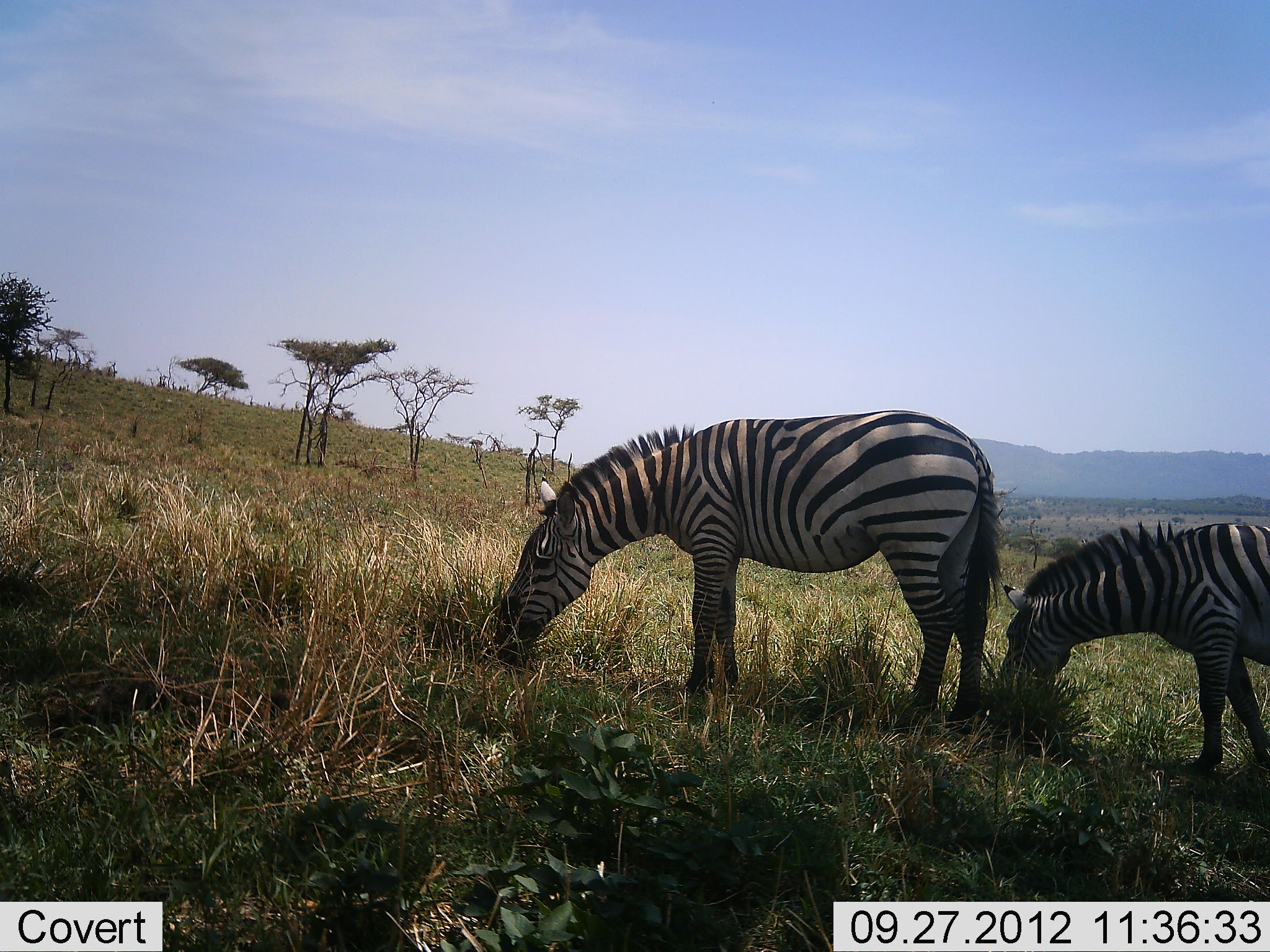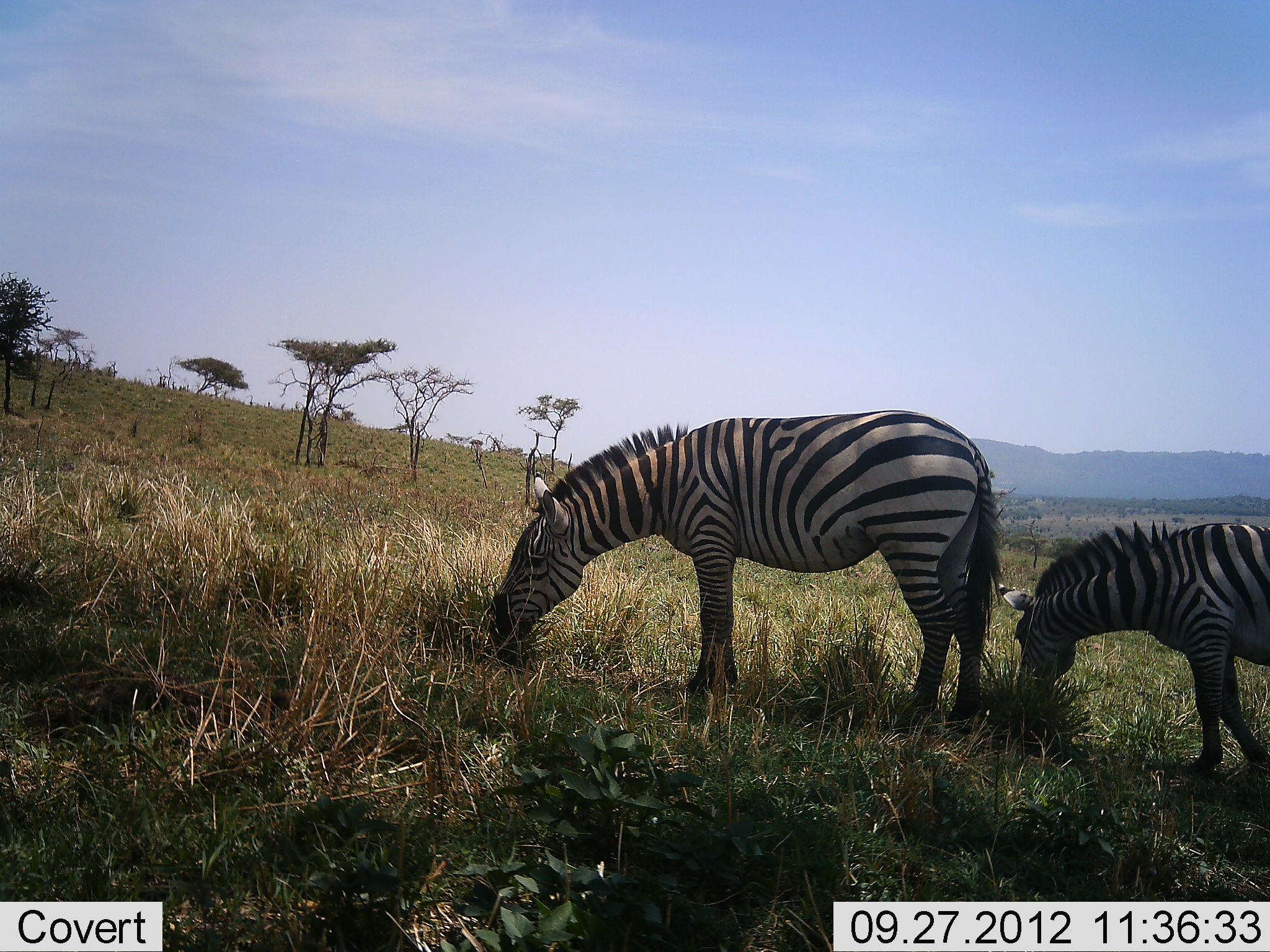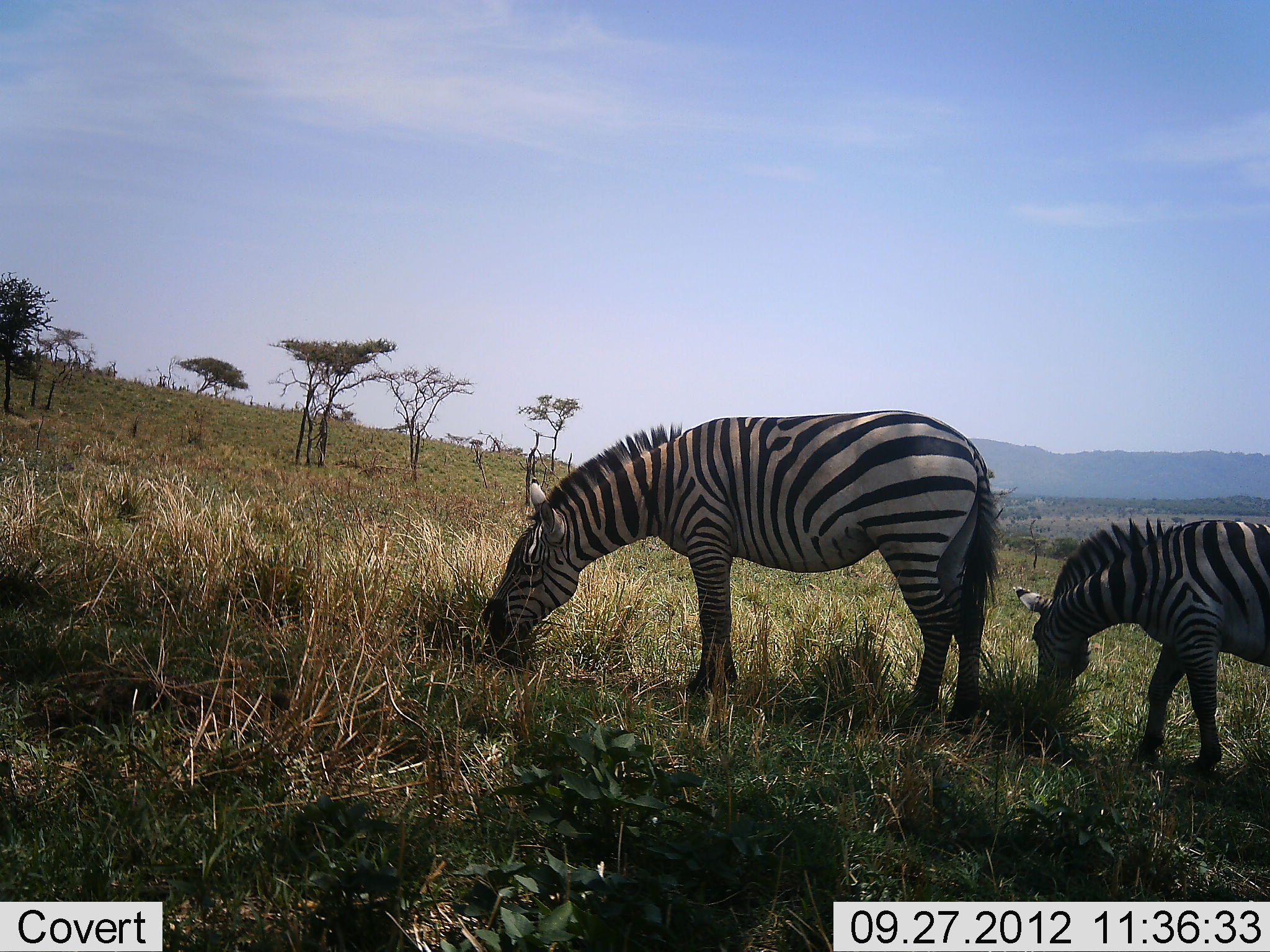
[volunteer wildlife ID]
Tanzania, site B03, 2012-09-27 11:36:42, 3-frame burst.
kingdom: Animalia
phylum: Chordata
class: Mammalia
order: Perissodactyla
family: Equidae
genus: Equus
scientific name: Equus quagga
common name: plains zebra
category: zebra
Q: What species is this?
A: Zebra (plains zebra) (Equus quagga).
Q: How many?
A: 2.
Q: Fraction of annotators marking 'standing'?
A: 20%.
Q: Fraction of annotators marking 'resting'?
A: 0%.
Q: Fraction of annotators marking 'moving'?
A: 0%.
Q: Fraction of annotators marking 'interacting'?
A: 0%.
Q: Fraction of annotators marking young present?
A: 20%.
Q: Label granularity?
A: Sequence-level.